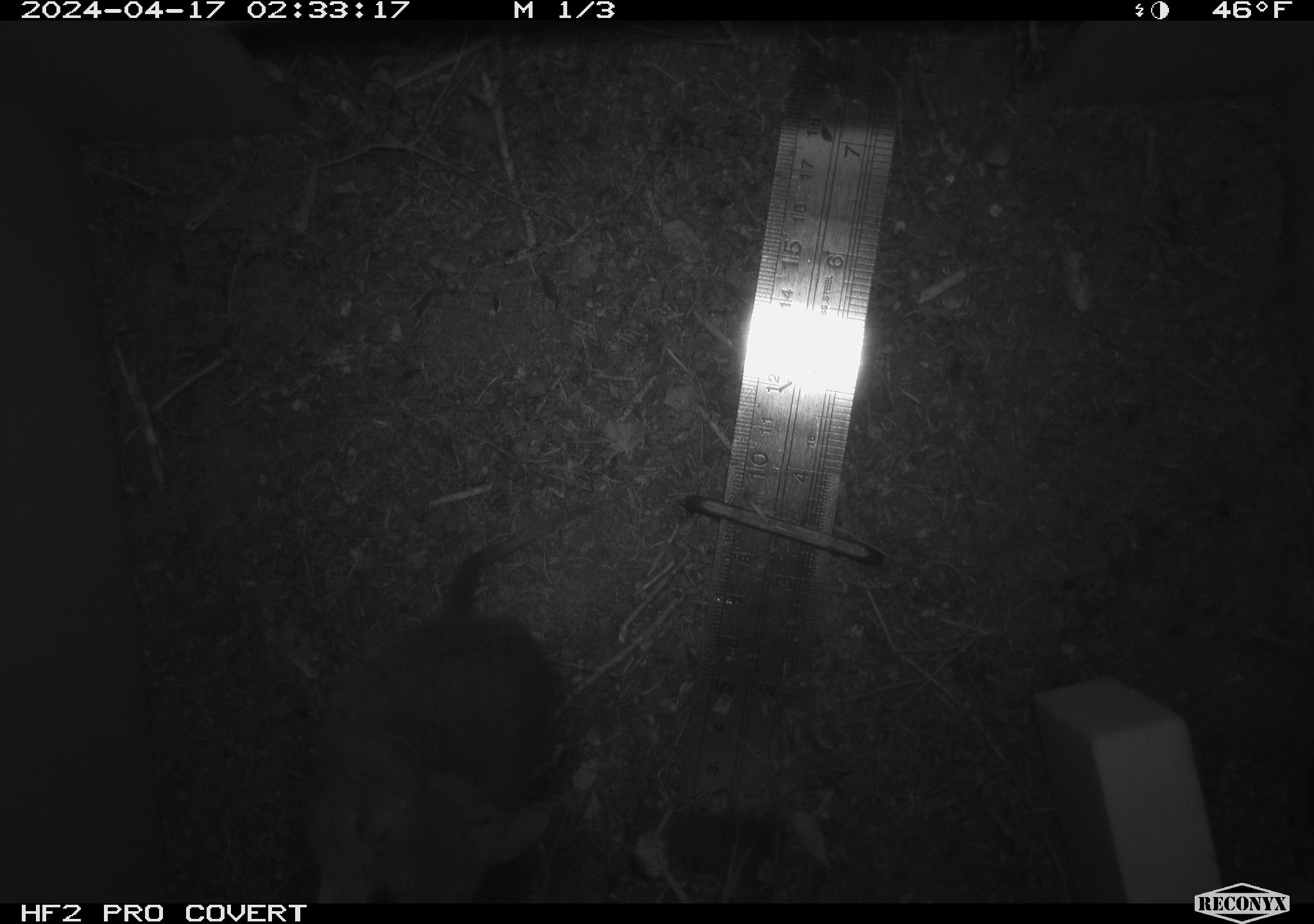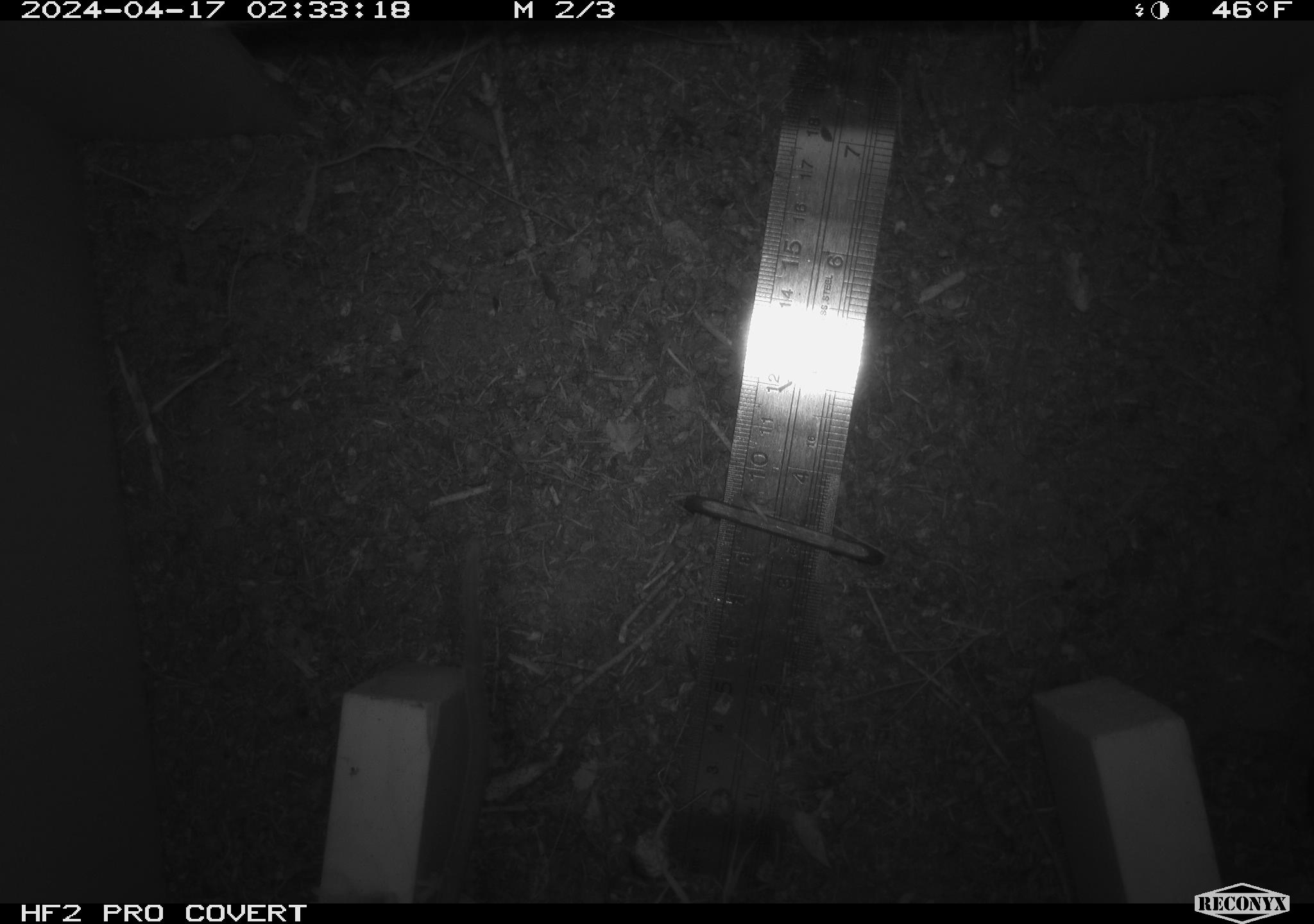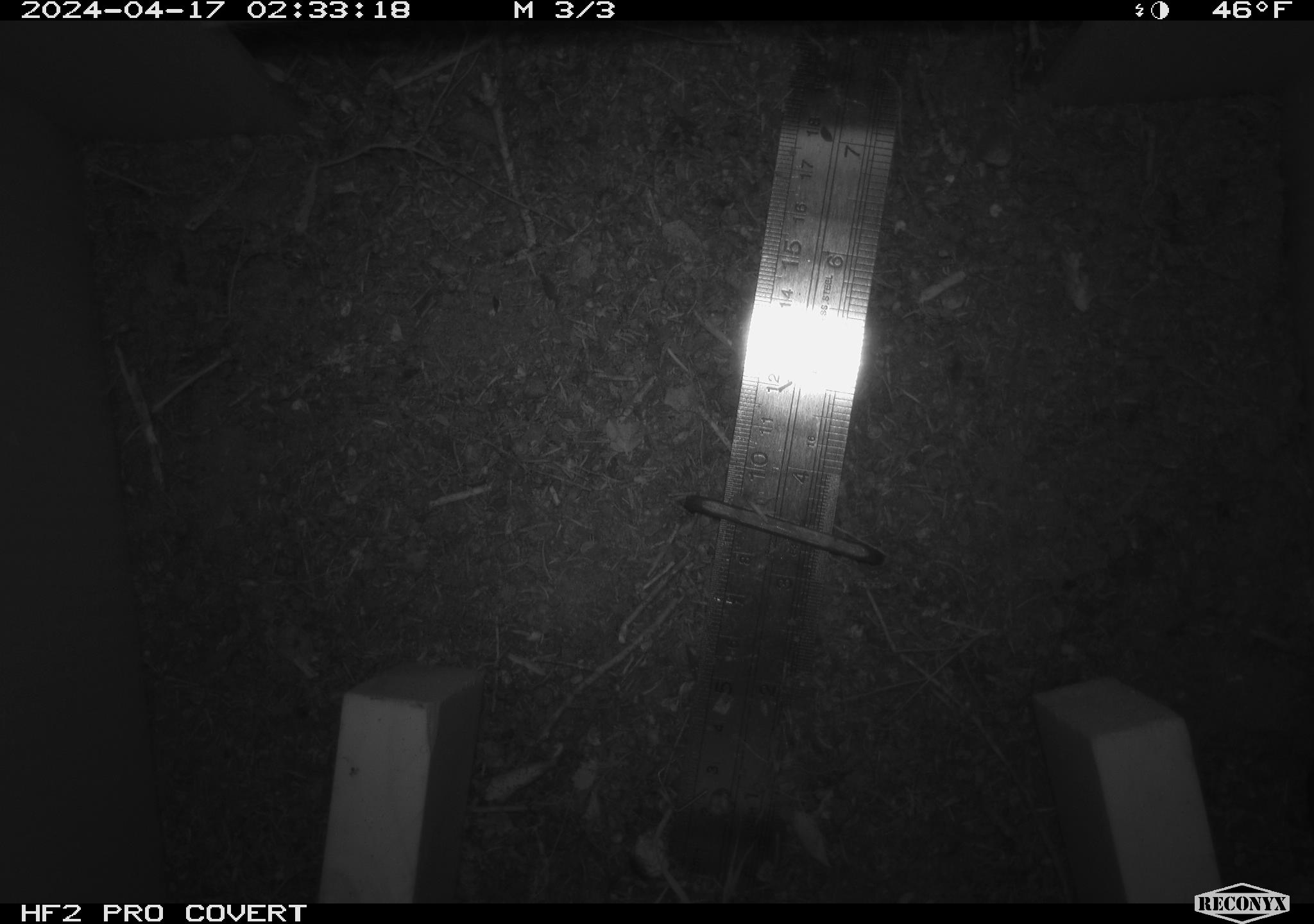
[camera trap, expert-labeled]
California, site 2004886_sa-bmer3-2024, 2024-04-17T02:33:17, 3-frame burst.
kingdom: Animalia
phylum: Chordata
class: Mammalia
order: Rodentia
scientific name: Rodentia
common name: woodrat or rat or mouse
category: woodrat or rat or mouse species